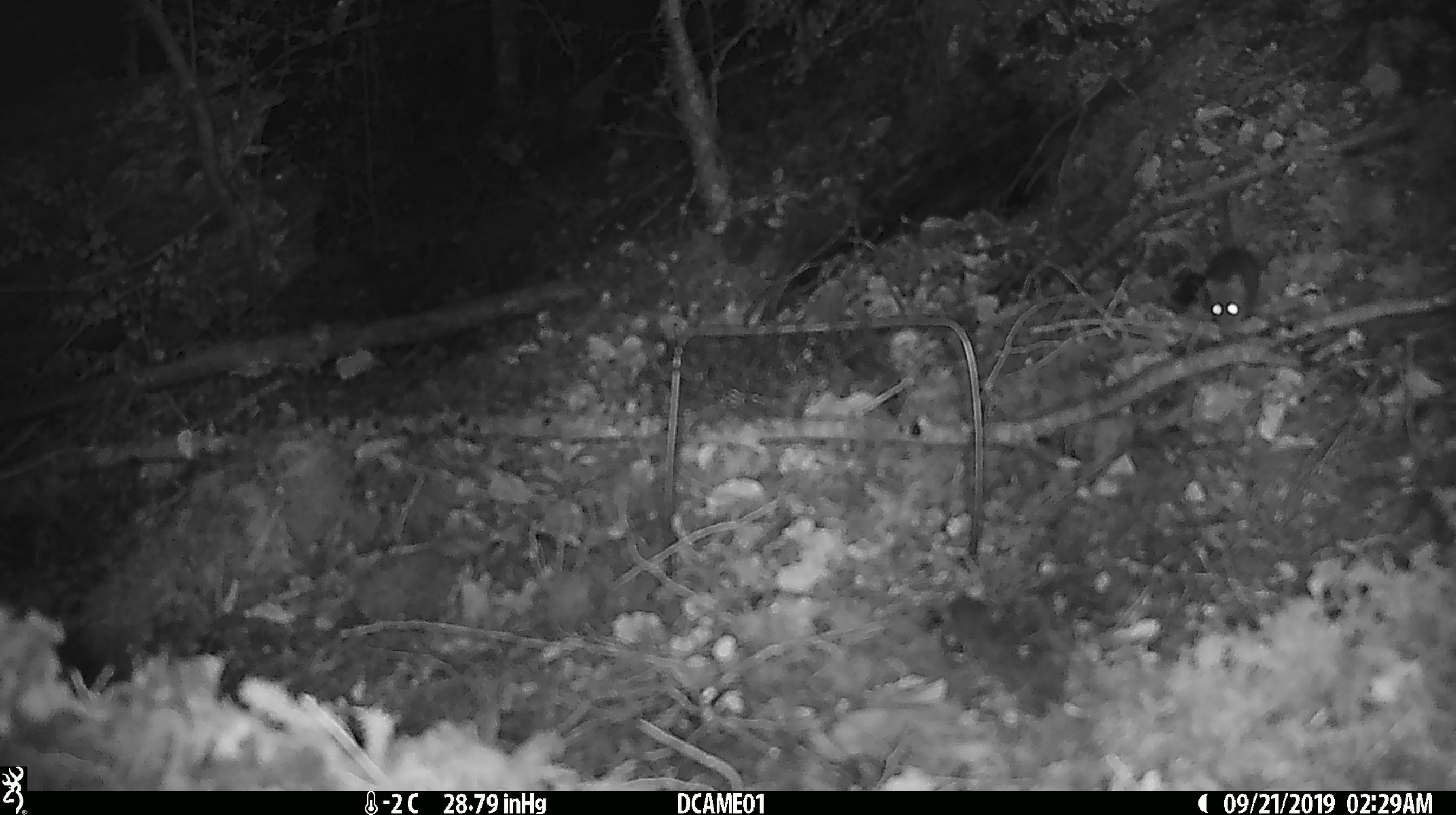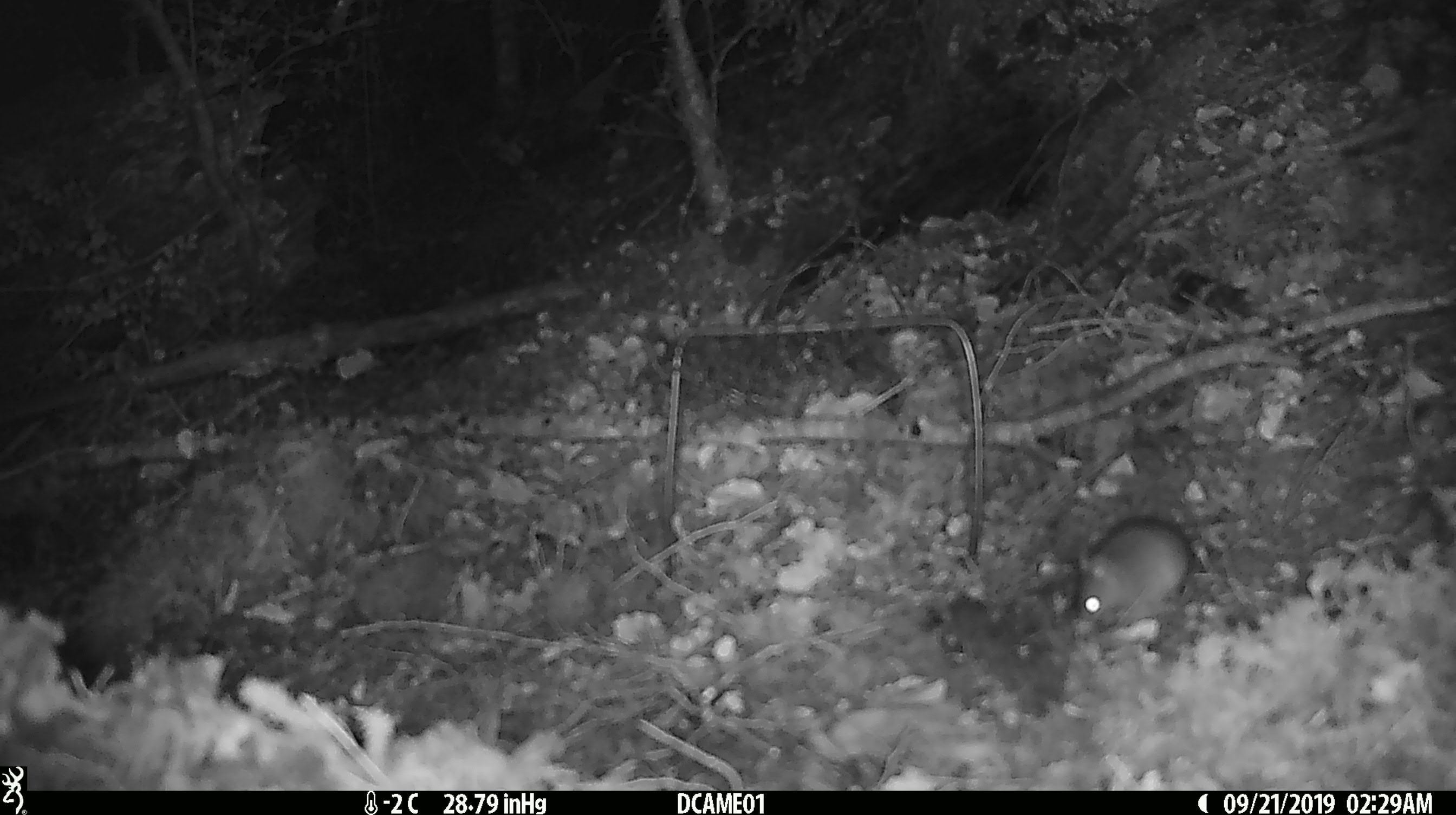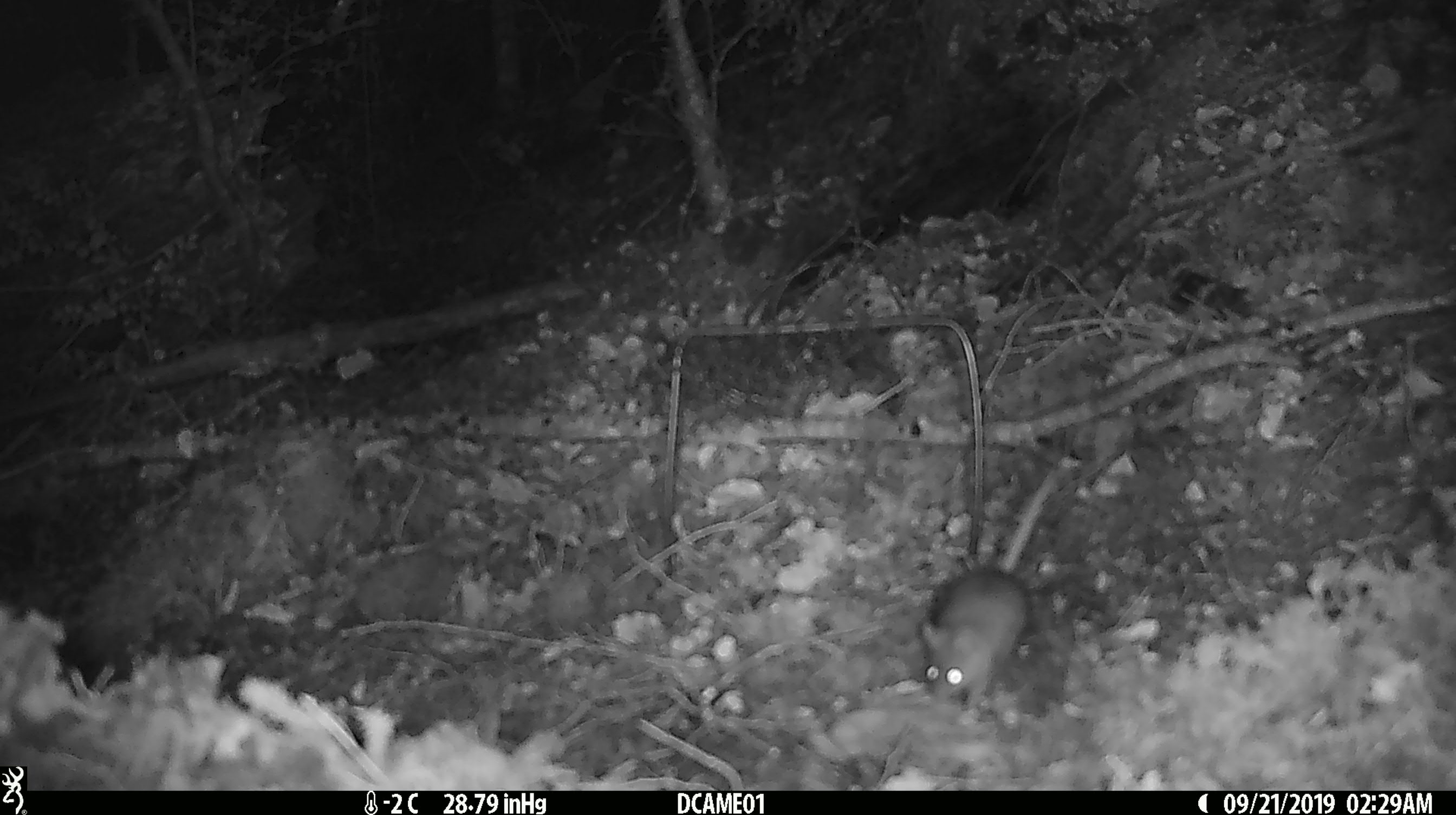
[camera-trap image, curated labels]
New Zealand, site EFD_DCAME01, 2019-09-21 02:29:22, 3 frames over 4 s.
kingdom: Animalia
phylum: Chordata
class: Mammalia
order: Rodentia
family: Muridae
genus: Mus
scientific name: Mus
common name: mouse